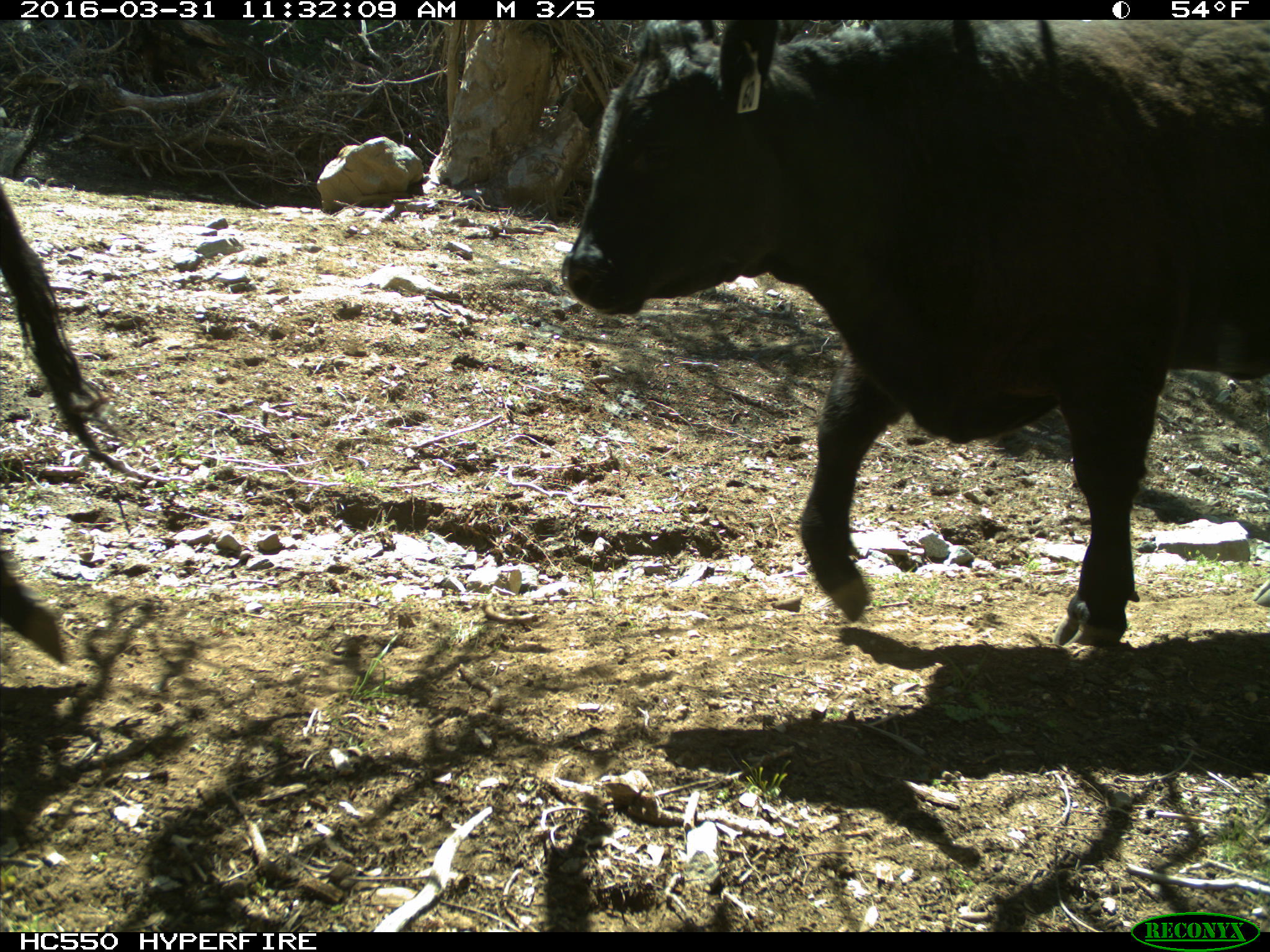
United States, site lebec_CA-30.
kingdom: Animalia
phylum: Chordata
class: Mammalia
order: Artiodactyla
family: Bovidae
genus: Bos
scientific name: Bos taurus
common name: domestic cow